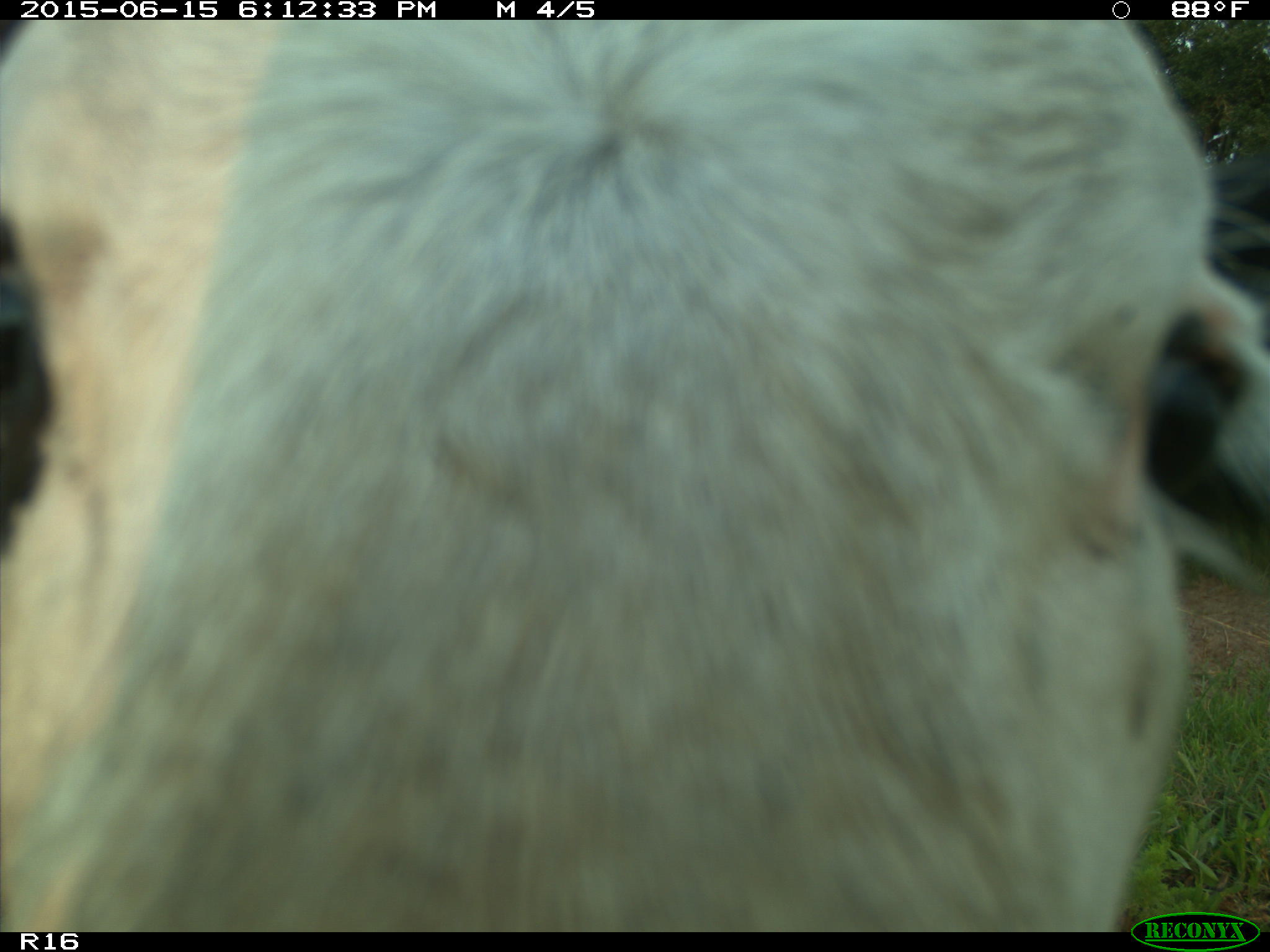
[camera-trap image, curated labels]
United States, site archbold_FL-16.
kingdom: Animalia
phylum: Chordata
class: Mammalia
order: Artiodactyla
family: Bovidae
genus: Bos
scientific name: Bos taurus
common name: domestic cow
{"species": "Bos taurus (domestic cow)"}